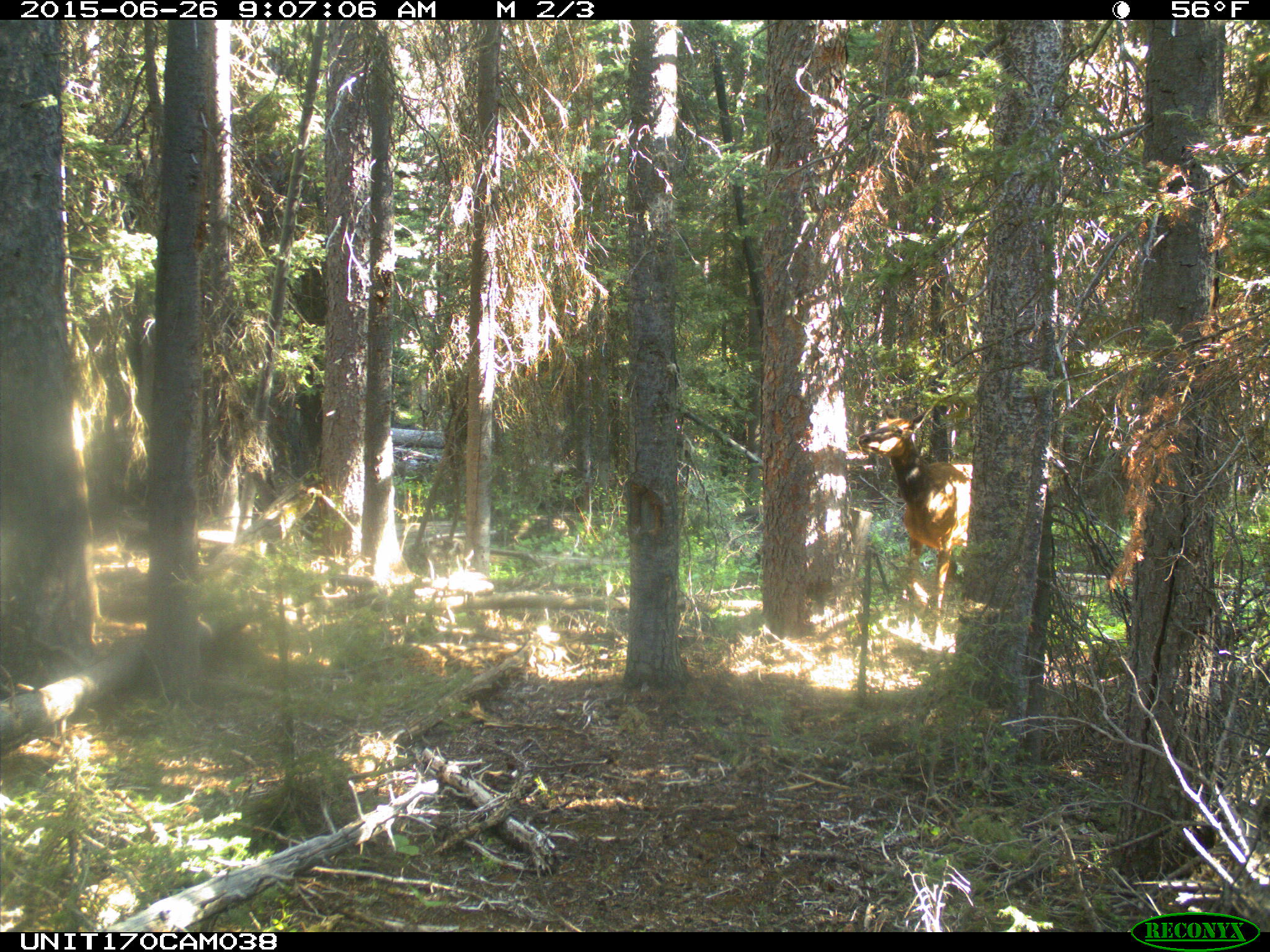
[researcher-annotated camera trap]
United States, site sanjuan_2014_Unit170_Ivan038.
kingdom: Animalia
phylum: Chordata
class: Mammalia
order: Artiodactyla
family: Cervidae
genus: Cervus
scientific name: Cervus elaphus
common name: red deer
Cervus elaphus (red deer).